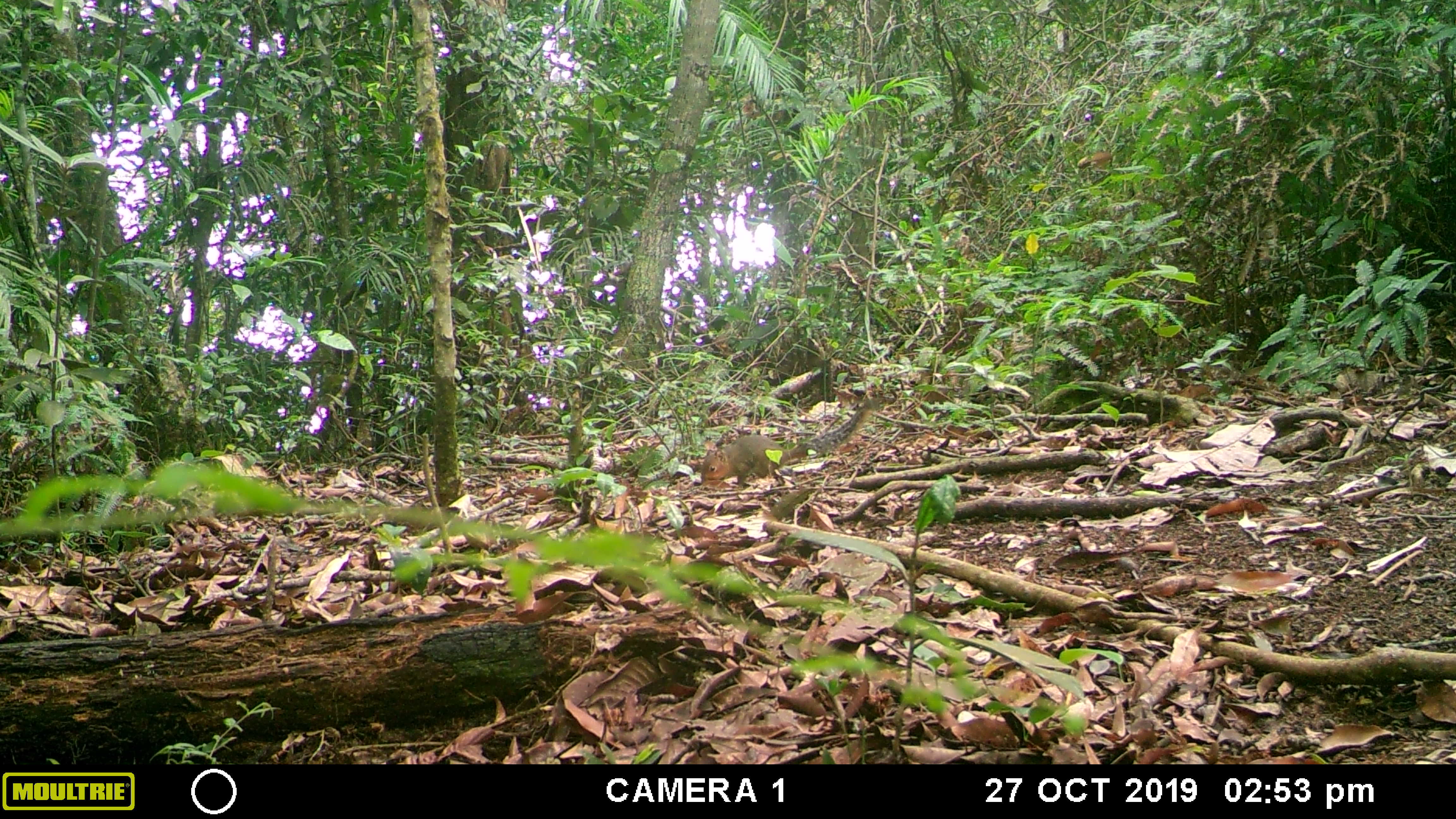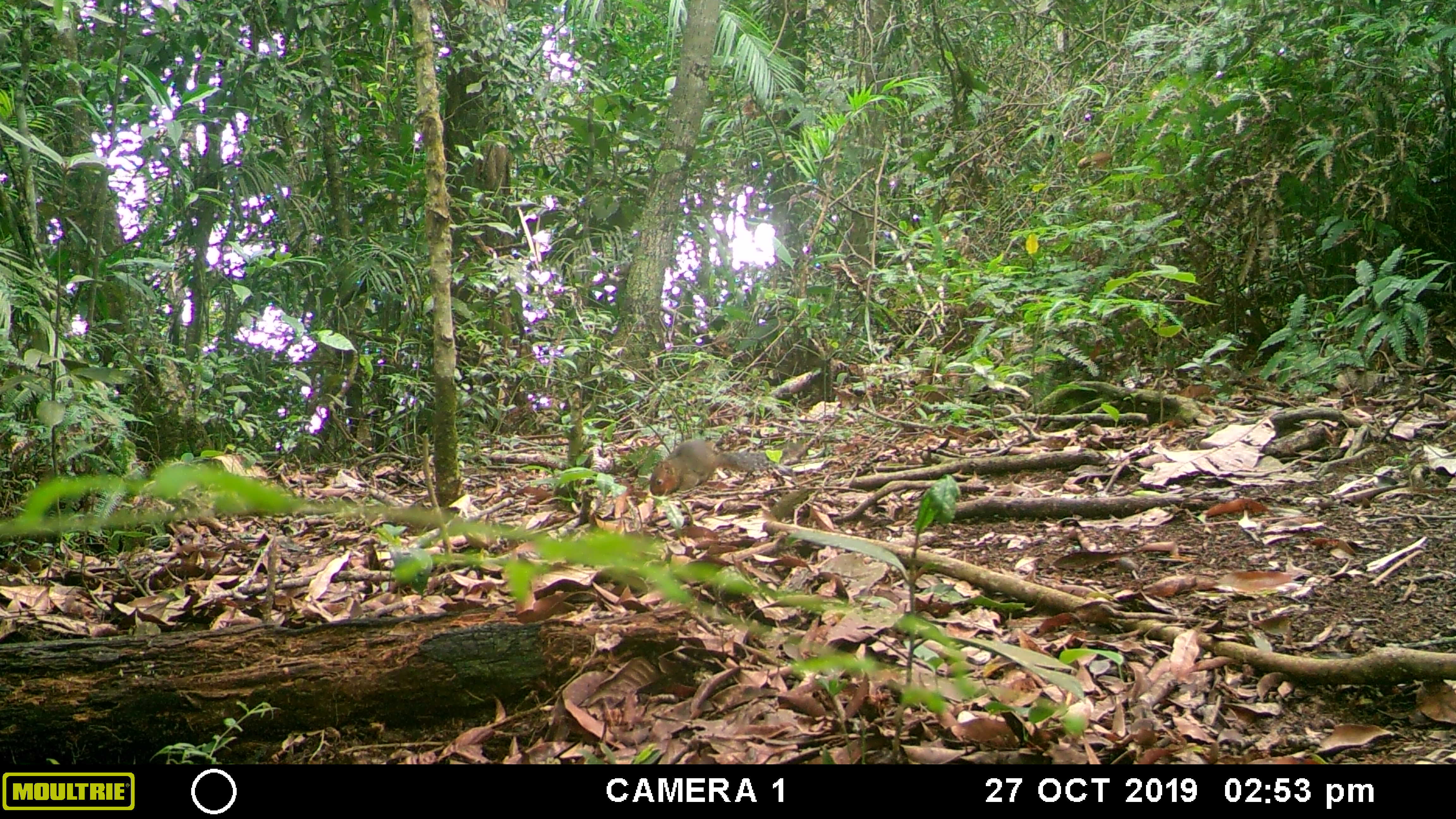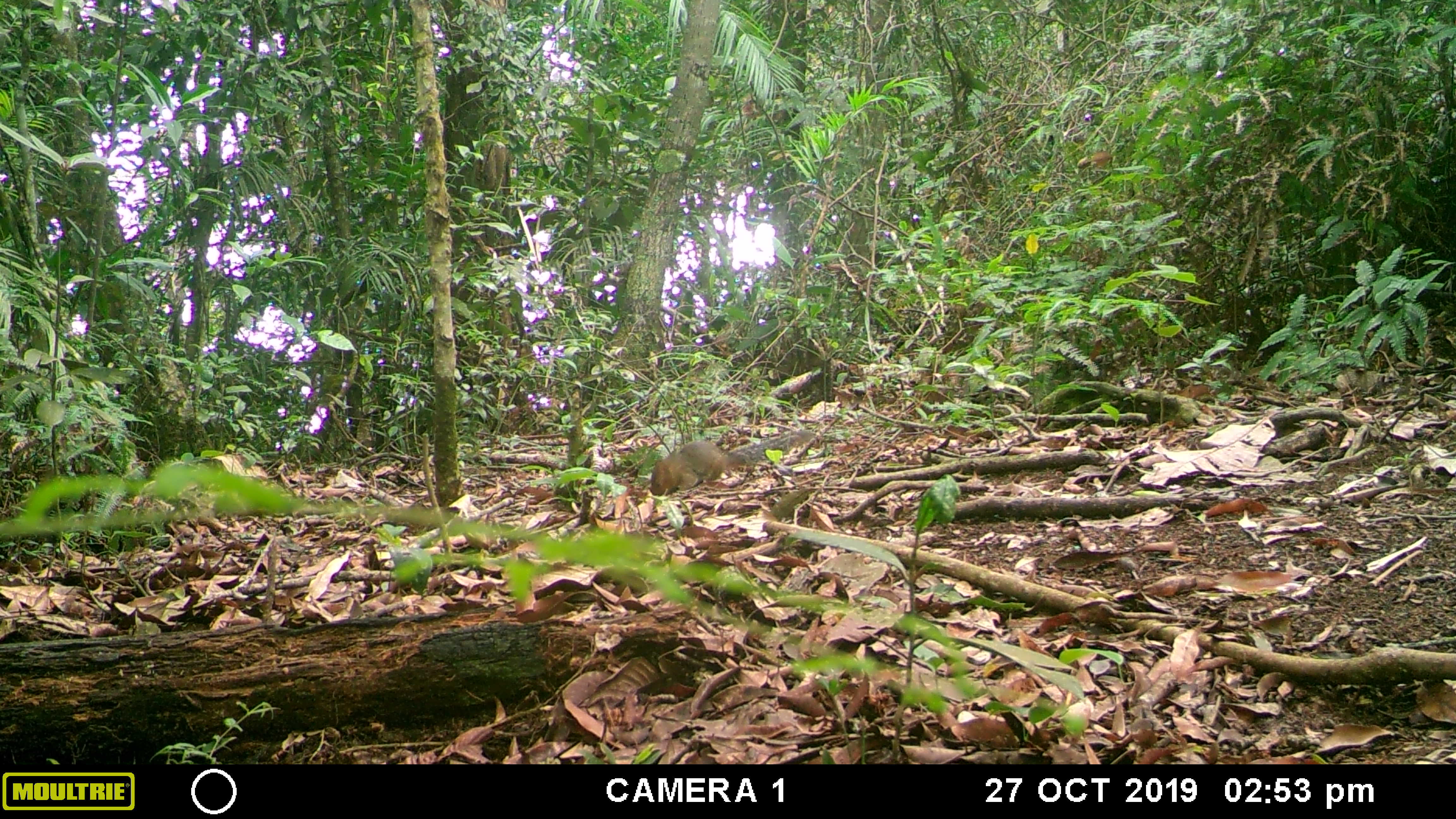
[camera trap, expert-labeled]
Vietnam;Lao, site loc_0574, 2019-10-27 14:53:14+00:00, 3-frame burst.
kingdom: Animalia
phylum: Chordata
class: Mammalia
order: Rodentia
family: Sciuridae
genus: Dremomys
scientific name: Dremomys rufigenis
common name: red-cheeked squirrel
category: red cheeked squirrel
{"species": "red cheeked squirrel (red-cheeked squirrel) (Dremomys rufigenis)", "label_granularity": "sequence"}